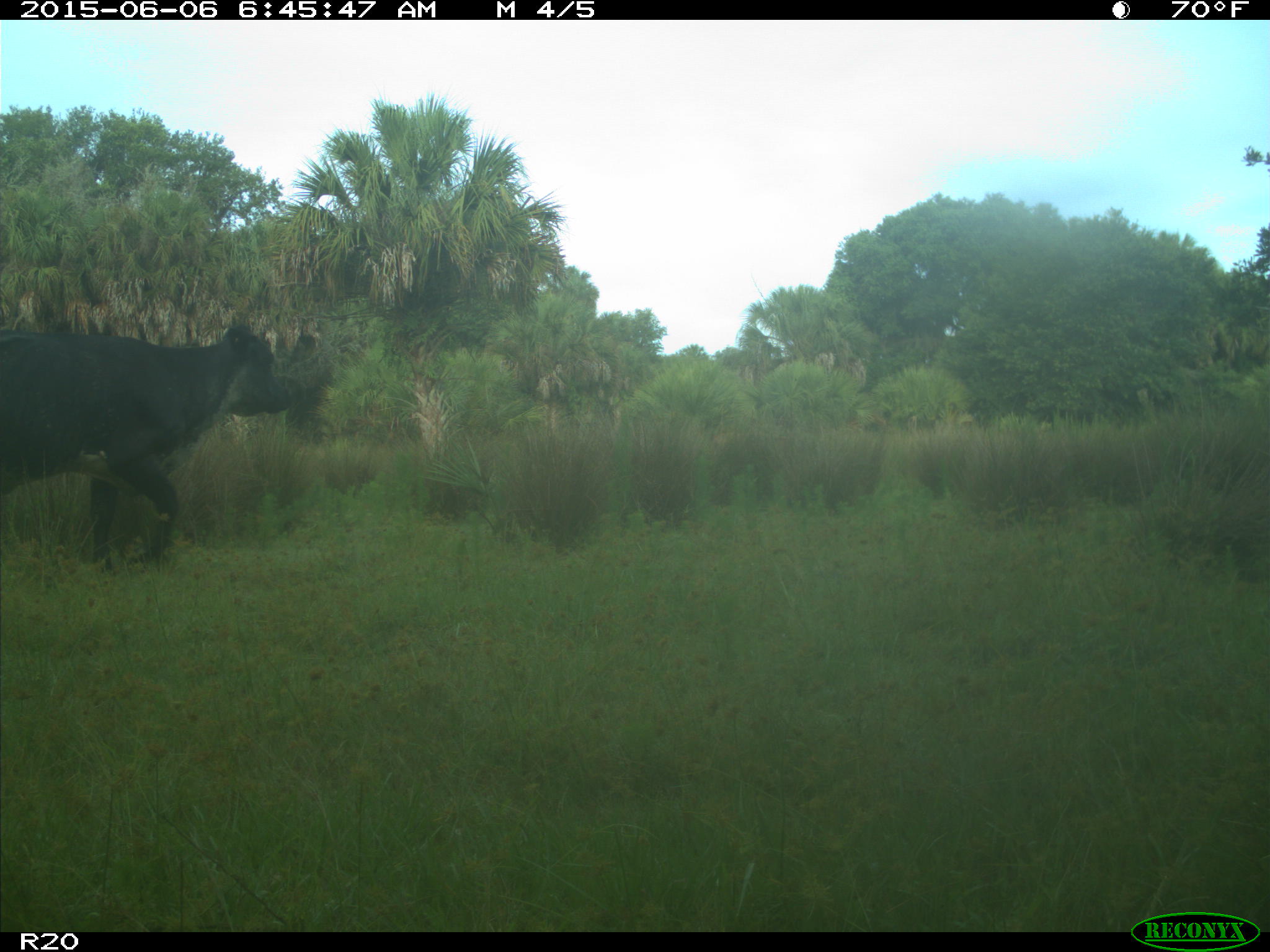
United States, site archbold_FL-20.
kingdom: Animalia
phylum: Chordata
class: Mammalia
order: Artiodactyla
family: Bovidae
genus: Bos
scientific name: Bos taurus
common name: domestic cow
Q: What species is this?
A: Bos taurus (domestic cow).